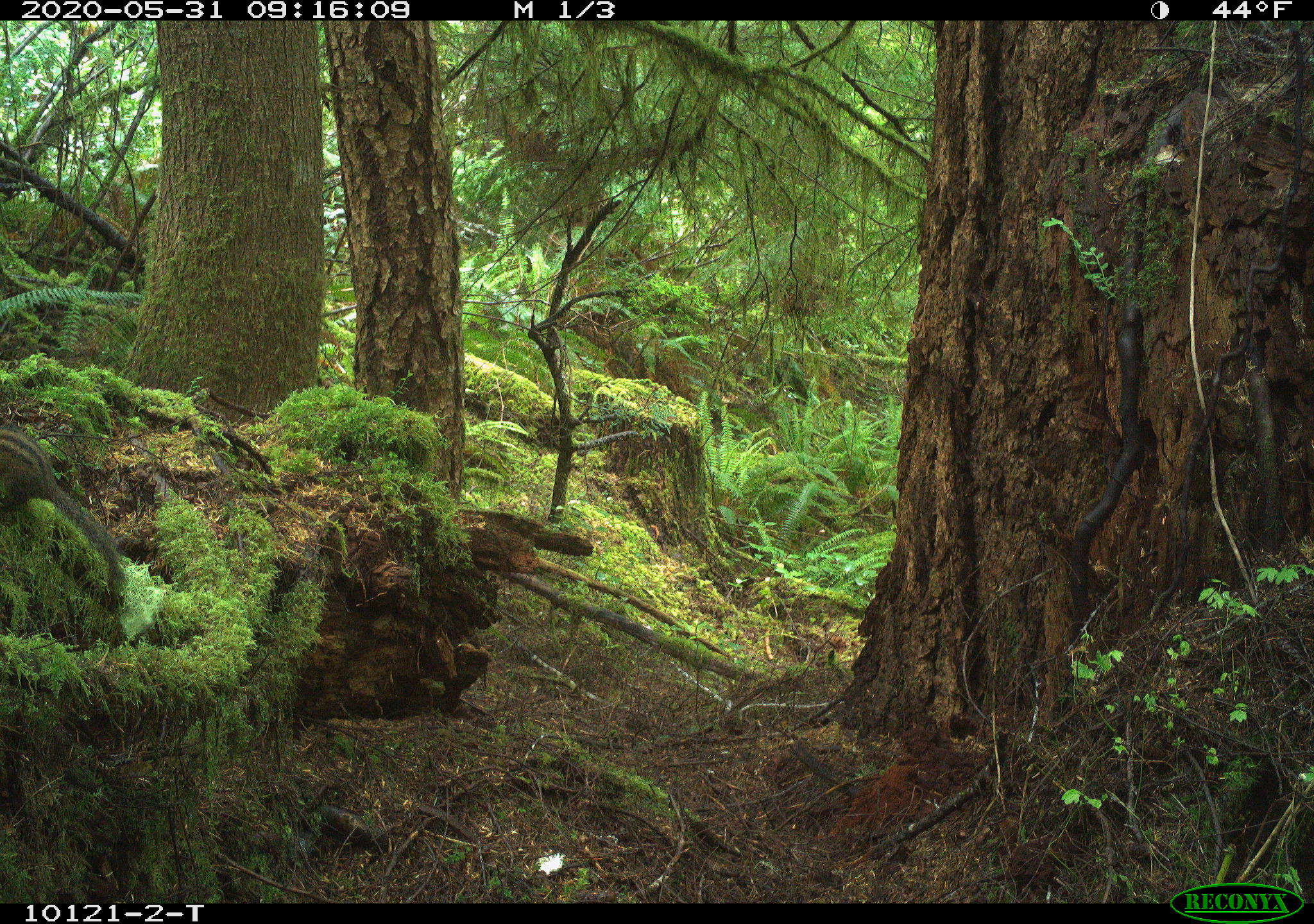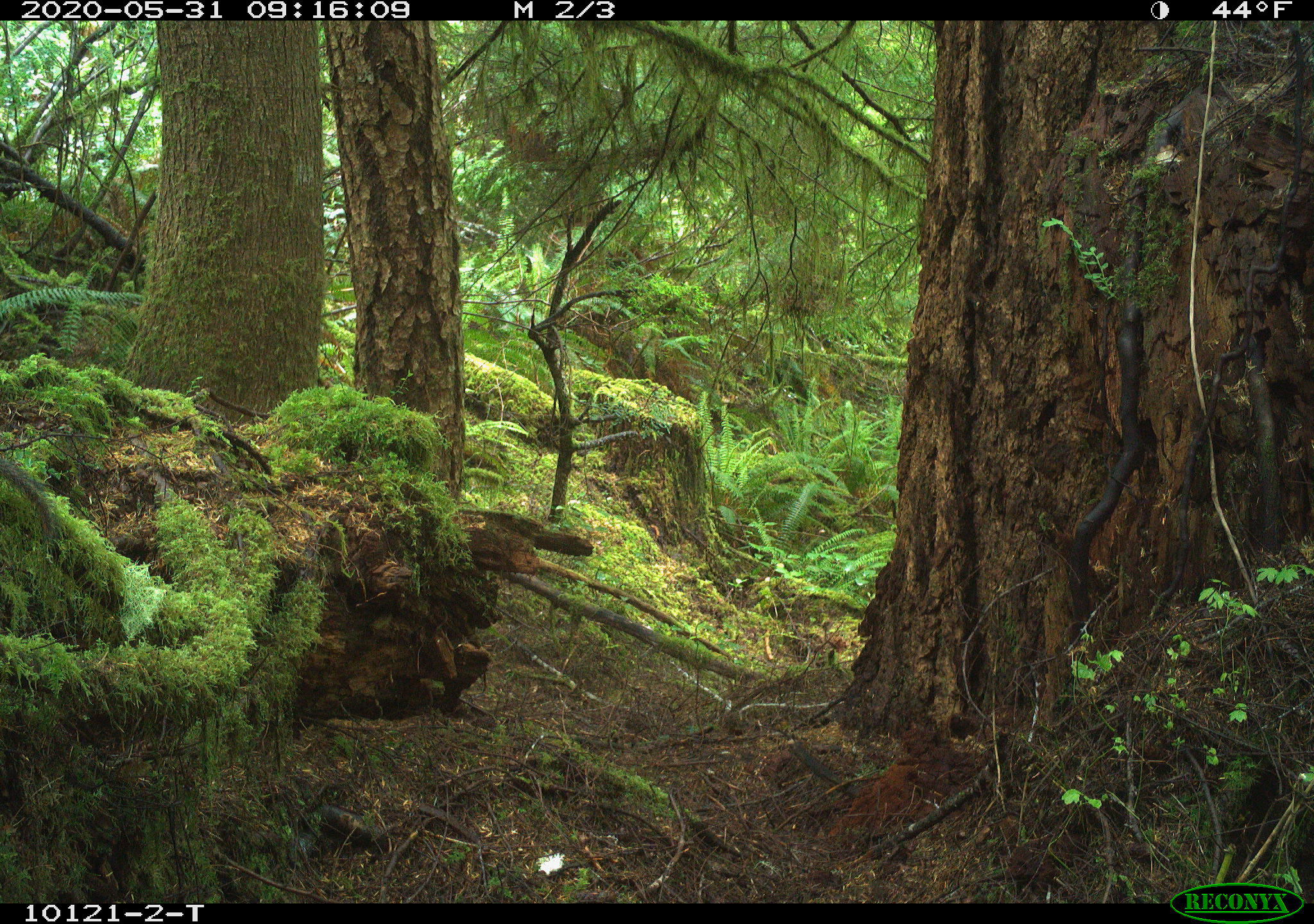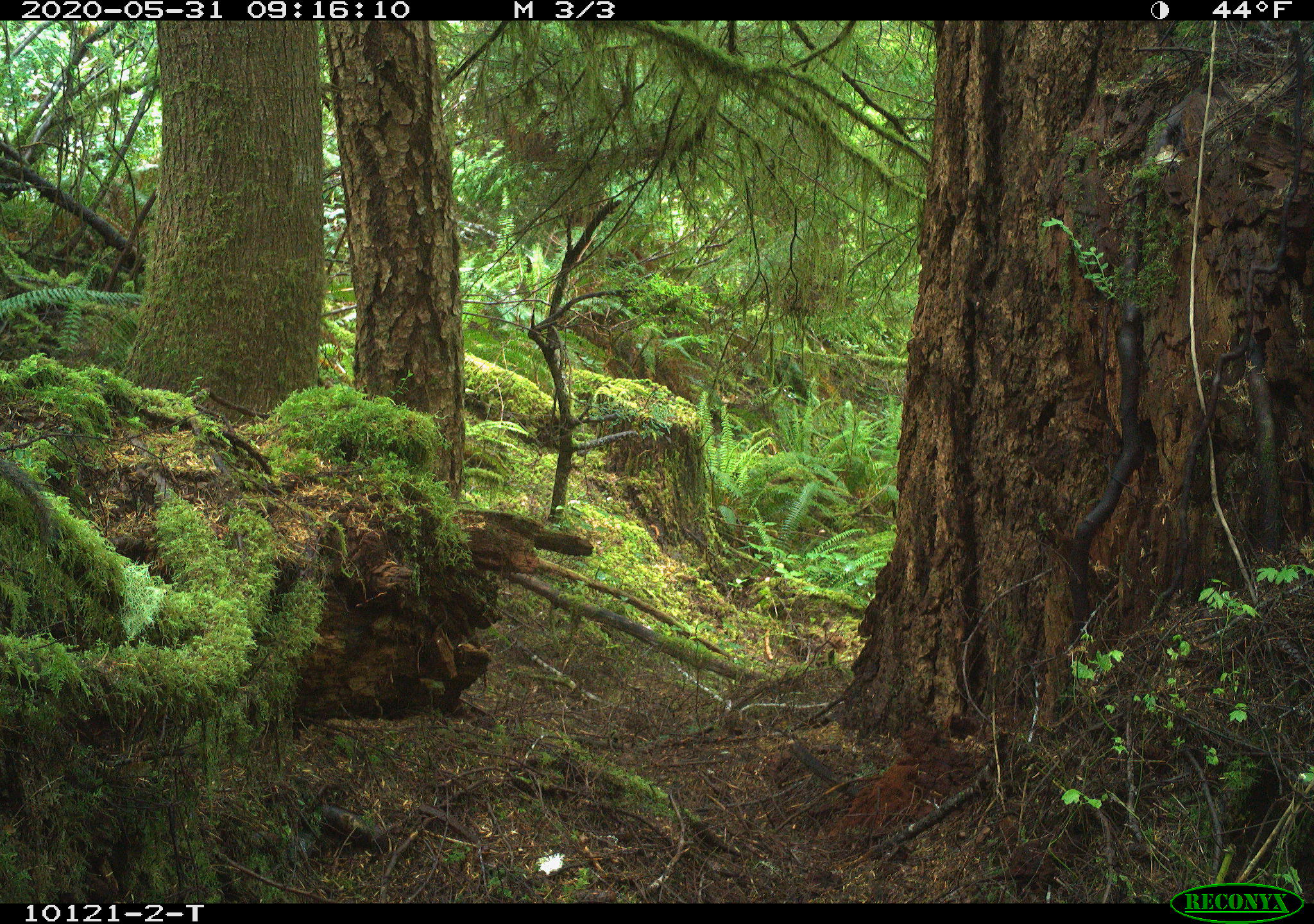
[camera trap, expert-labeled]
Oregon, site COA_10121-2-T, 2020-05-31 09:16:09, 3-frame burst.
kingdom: Animalia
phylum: Chordata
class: Mammalia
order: Rodentia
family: Sciuridae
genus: Neotamias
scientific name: Neotamias townsendii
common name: townsend's chipmunk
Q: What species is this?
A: Townsend's chipmunk (Neotamias townsendii).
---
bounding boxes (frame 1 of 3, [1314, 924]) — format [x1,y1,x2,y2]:
townsend's chipmunk: [0,428,133,597]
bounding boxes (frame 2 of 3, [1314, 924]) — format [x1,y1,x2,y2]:
townsend's chipmunk: [6,455,60,538]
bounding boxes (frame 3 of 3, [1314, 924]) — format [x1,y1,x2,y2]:
townsend's chipmunk: [3,454,60,546]